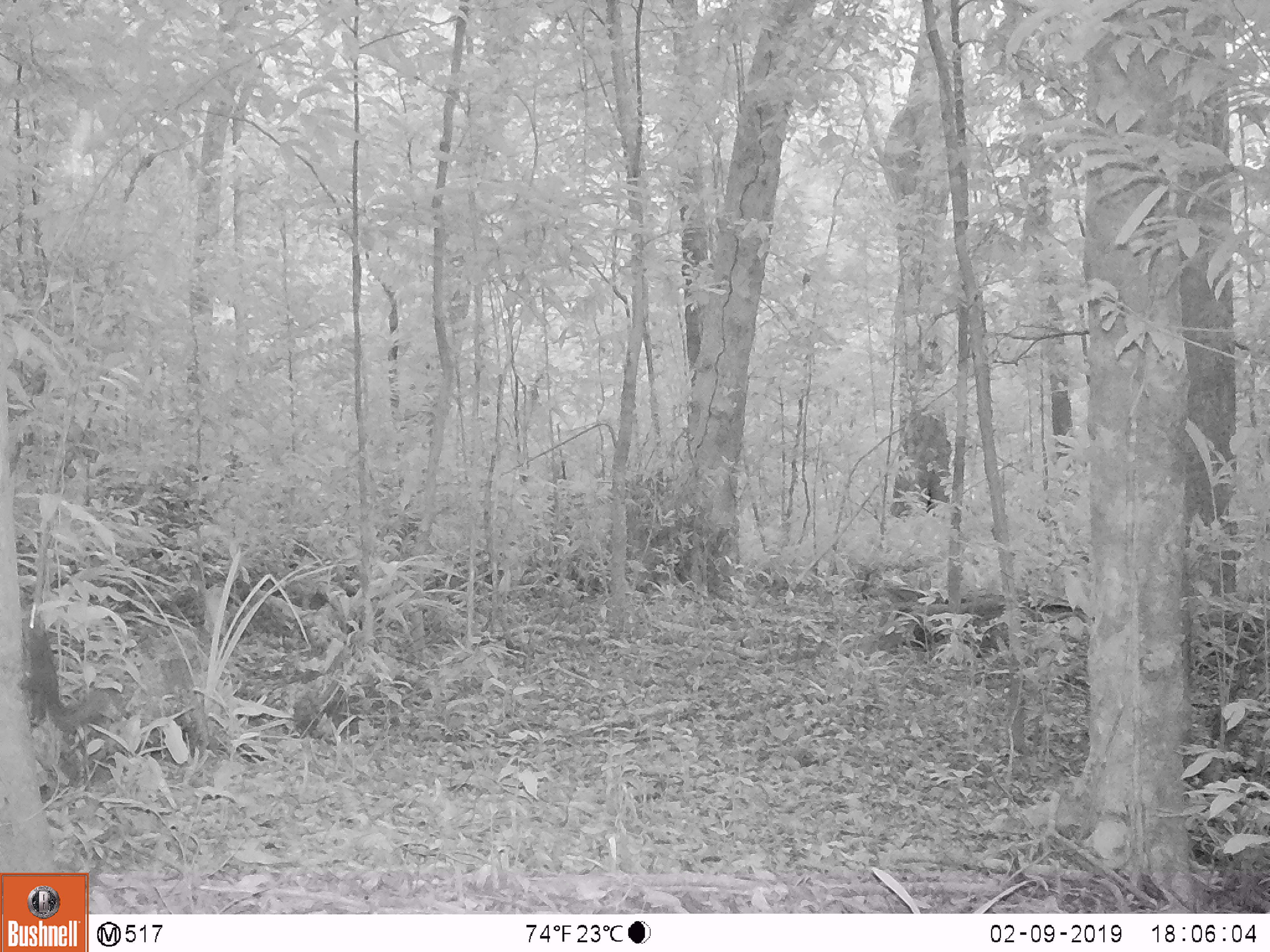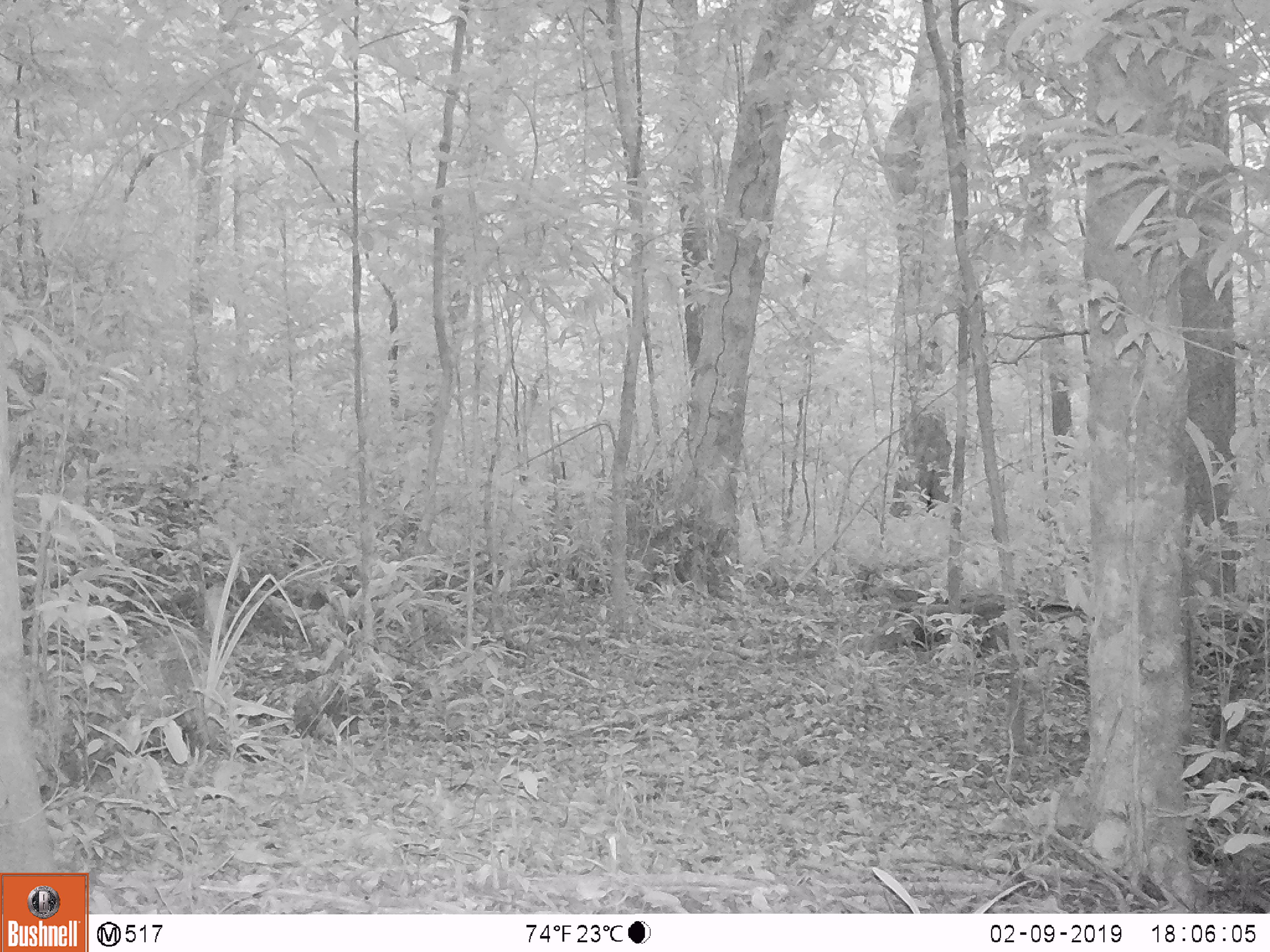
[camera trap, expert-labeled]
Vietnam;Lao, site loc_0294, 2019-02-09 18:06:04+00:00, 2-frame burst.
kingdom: Animalia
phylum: Chordata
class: Mammalia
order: Rodentia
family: Sciuridae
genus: Sciurus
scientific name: Sciurus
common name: squirrel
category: unidentified squirrel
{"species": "unidentified squirrel (squirrel) (Sciurus)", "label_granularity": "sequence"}